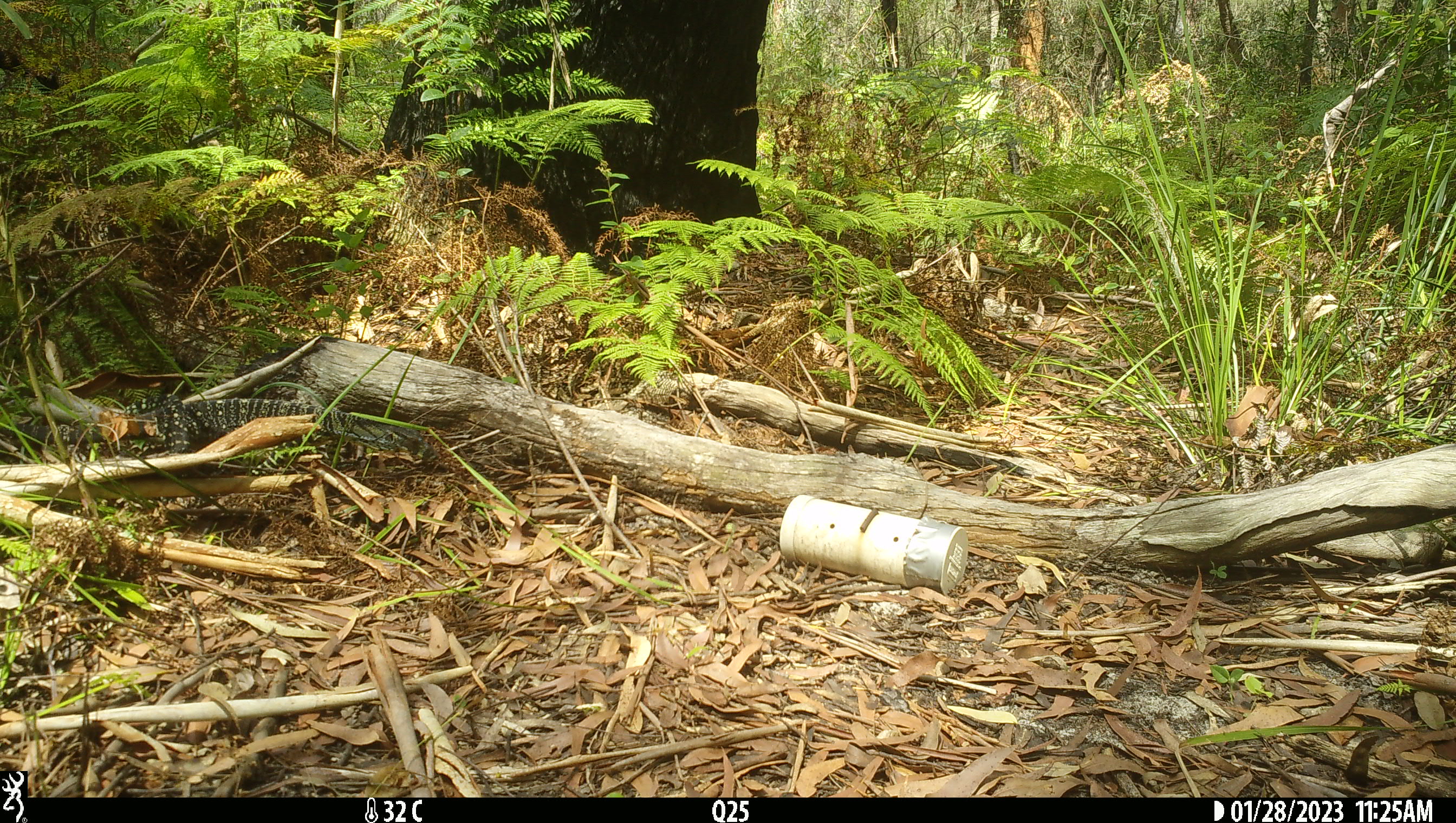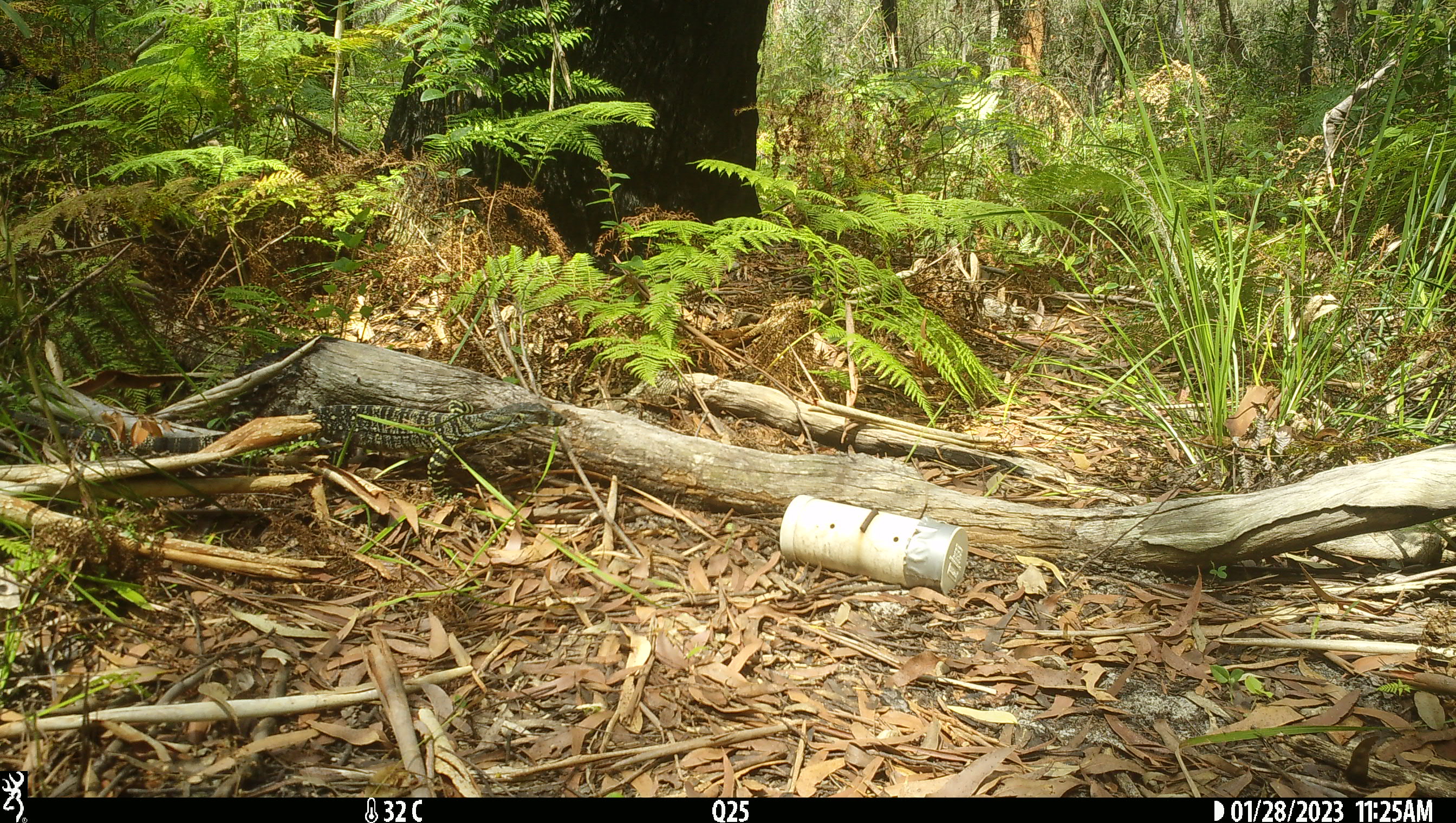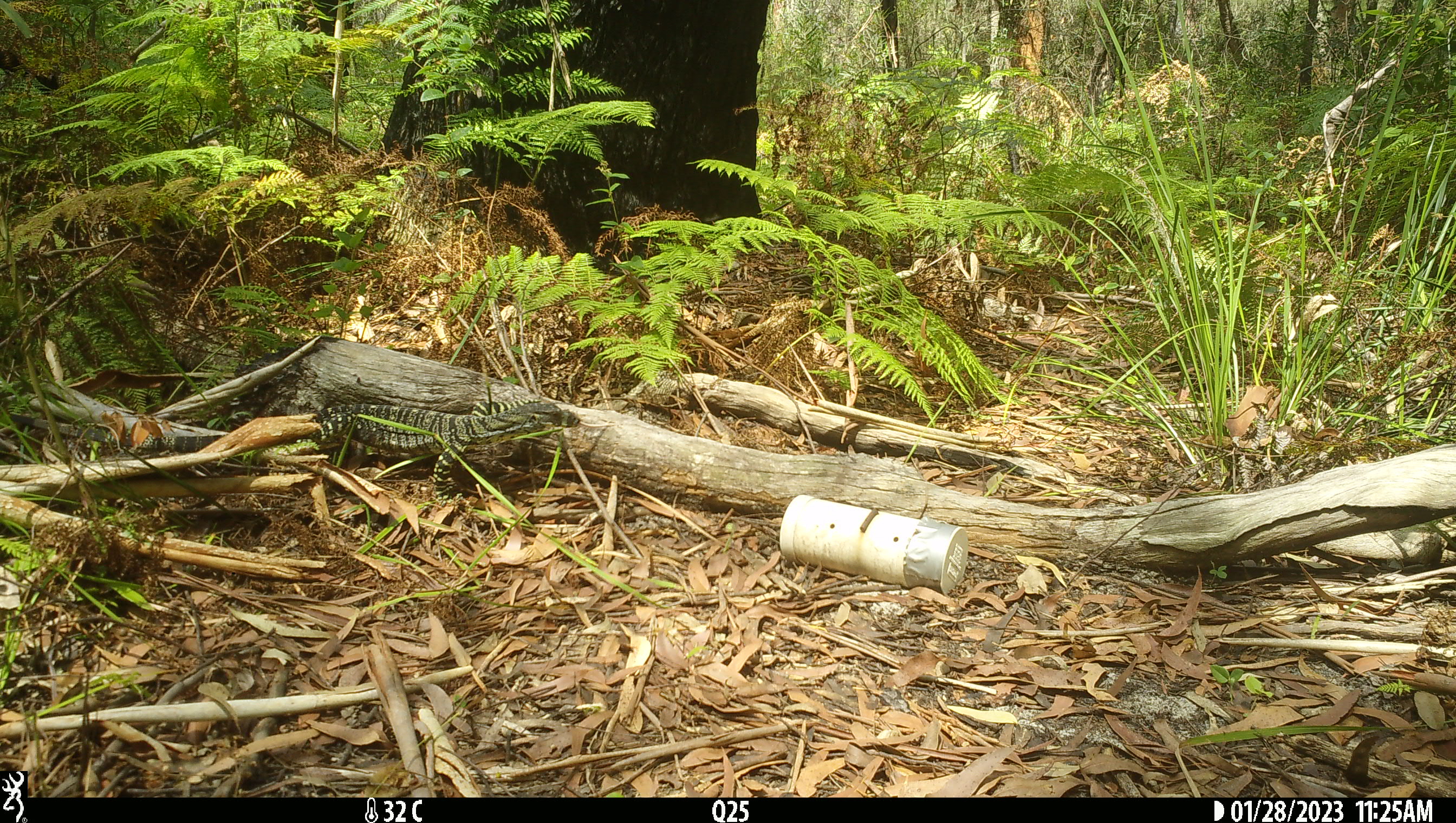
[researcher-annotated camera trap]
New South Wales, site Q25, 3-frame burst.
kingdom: Animalia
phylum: Chordata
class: Reptilia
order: Squamata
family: Varanidae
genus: Varanus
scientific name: Varanus varius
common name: lace monitor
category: goanna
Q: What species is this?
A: Goanna (lace monitor) (Varanus varius).